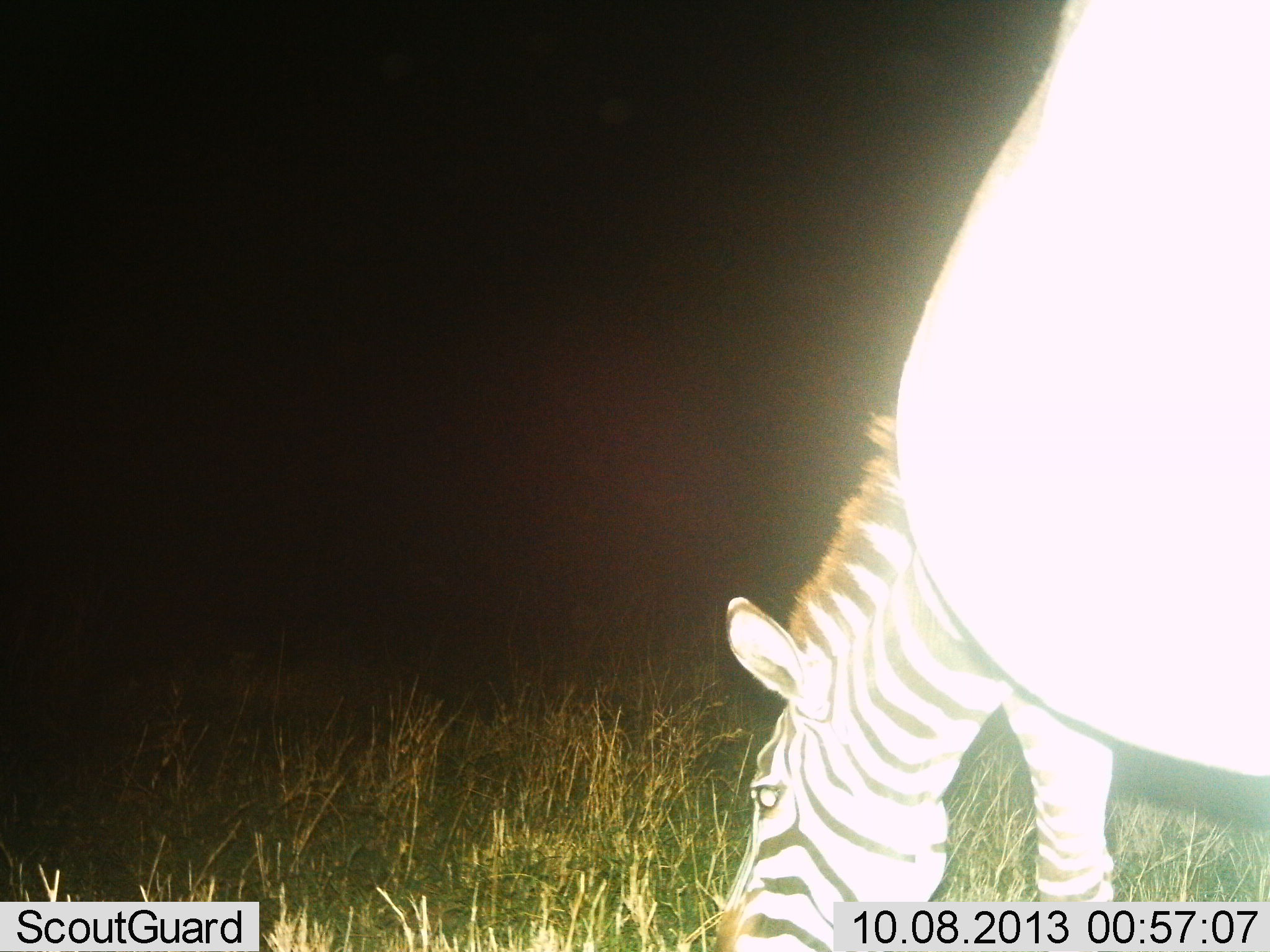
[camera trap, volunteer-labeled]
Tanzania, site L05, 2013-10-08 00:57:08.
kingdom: Animalia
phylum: Chordata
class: Mammalia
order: Perissodactyla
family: Equidae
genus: Equus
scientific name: Equus quagga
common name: plains zebra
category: zebra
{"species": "zebra (plains zebra) (Equus quagga)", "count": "1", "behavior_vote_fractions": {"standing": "17%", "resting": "0%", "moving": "0%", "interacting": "0%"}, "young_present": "0%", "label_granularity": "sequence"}